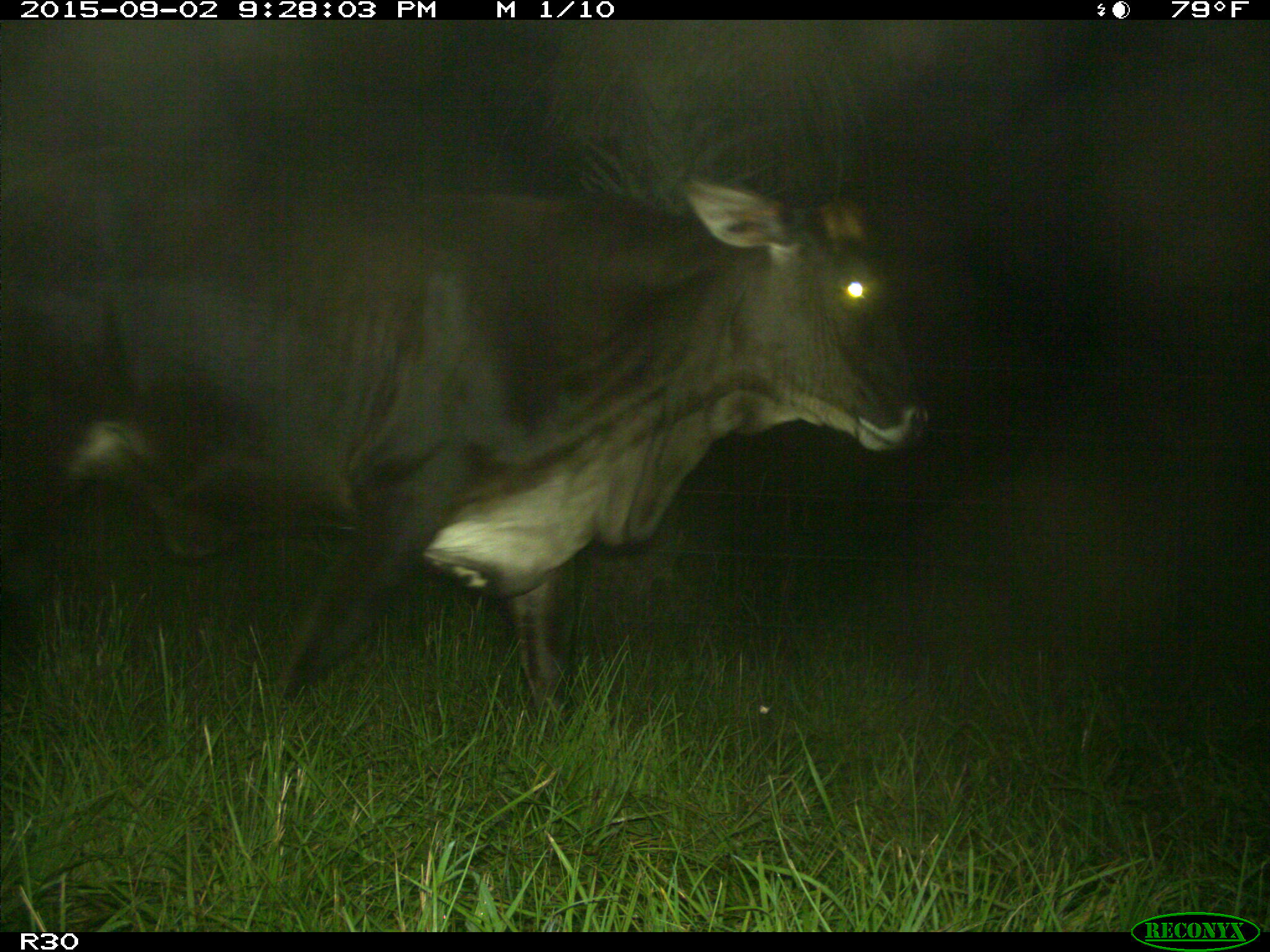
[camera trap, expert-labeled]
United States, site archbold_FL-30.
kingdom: Animalia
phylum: Chordata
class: Mammalia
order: Artiodactyla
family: Bovidae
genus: Bos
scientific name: Bos taurus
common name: domestic cow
Bos taurus (domestic cow).